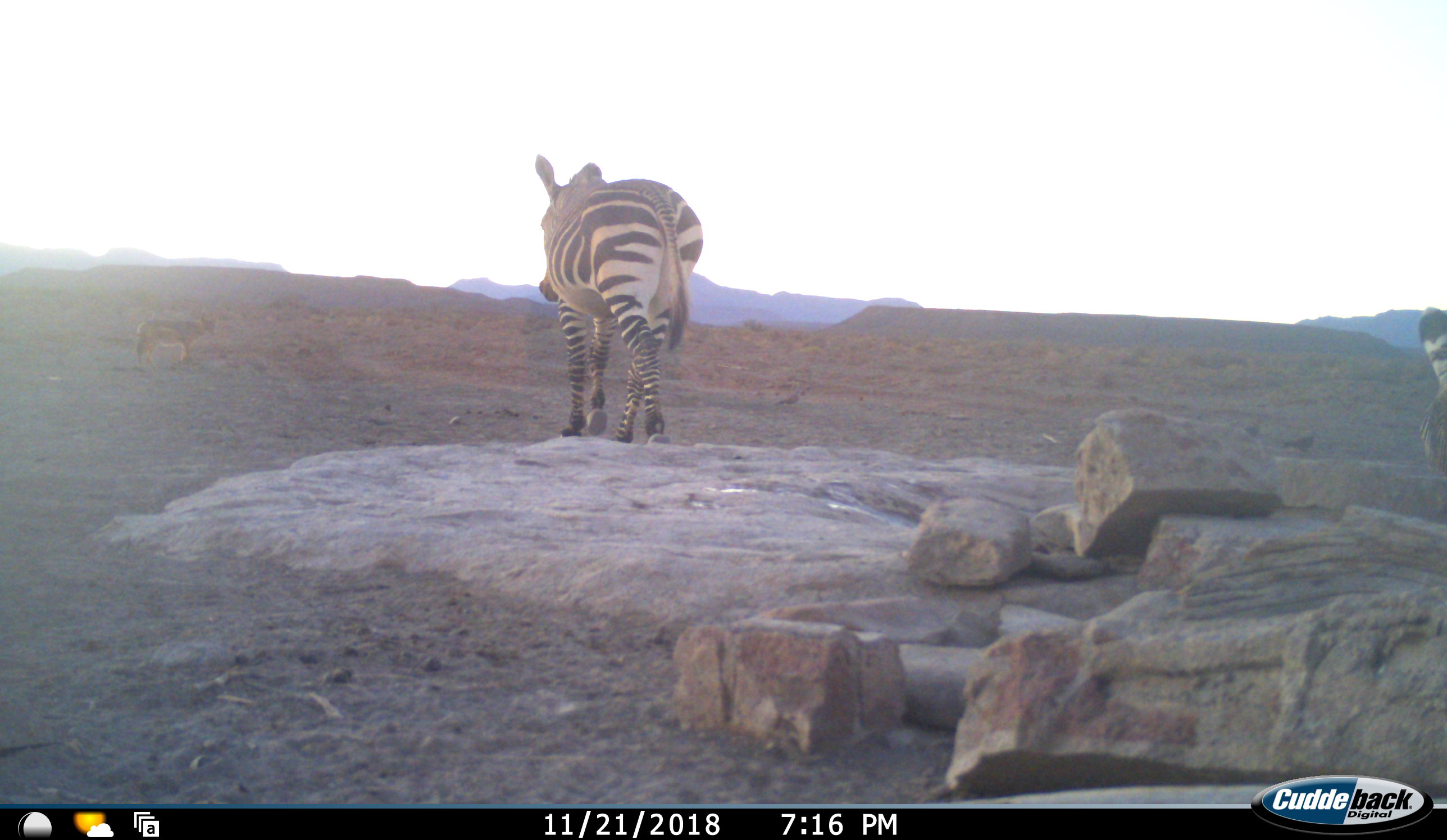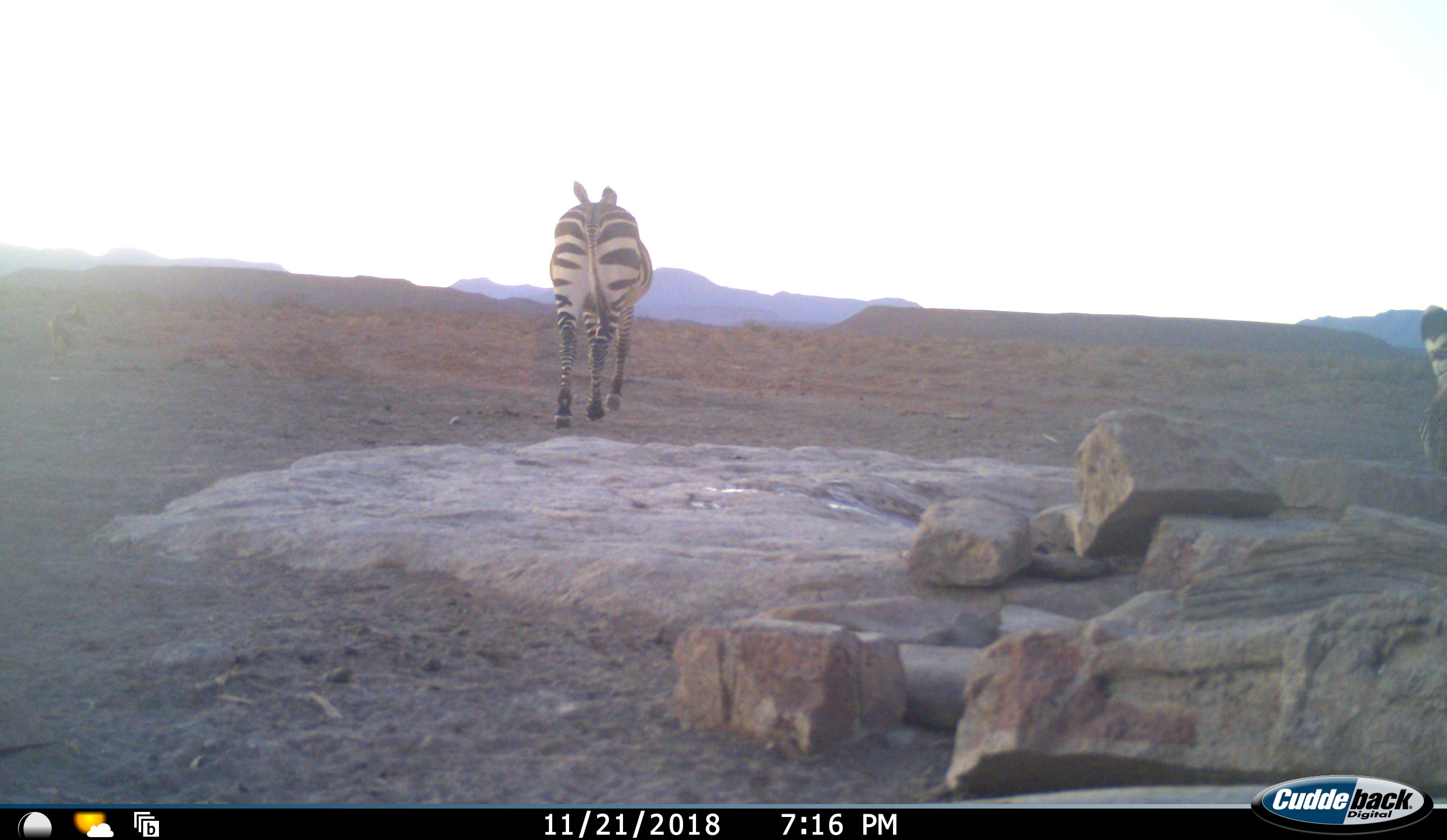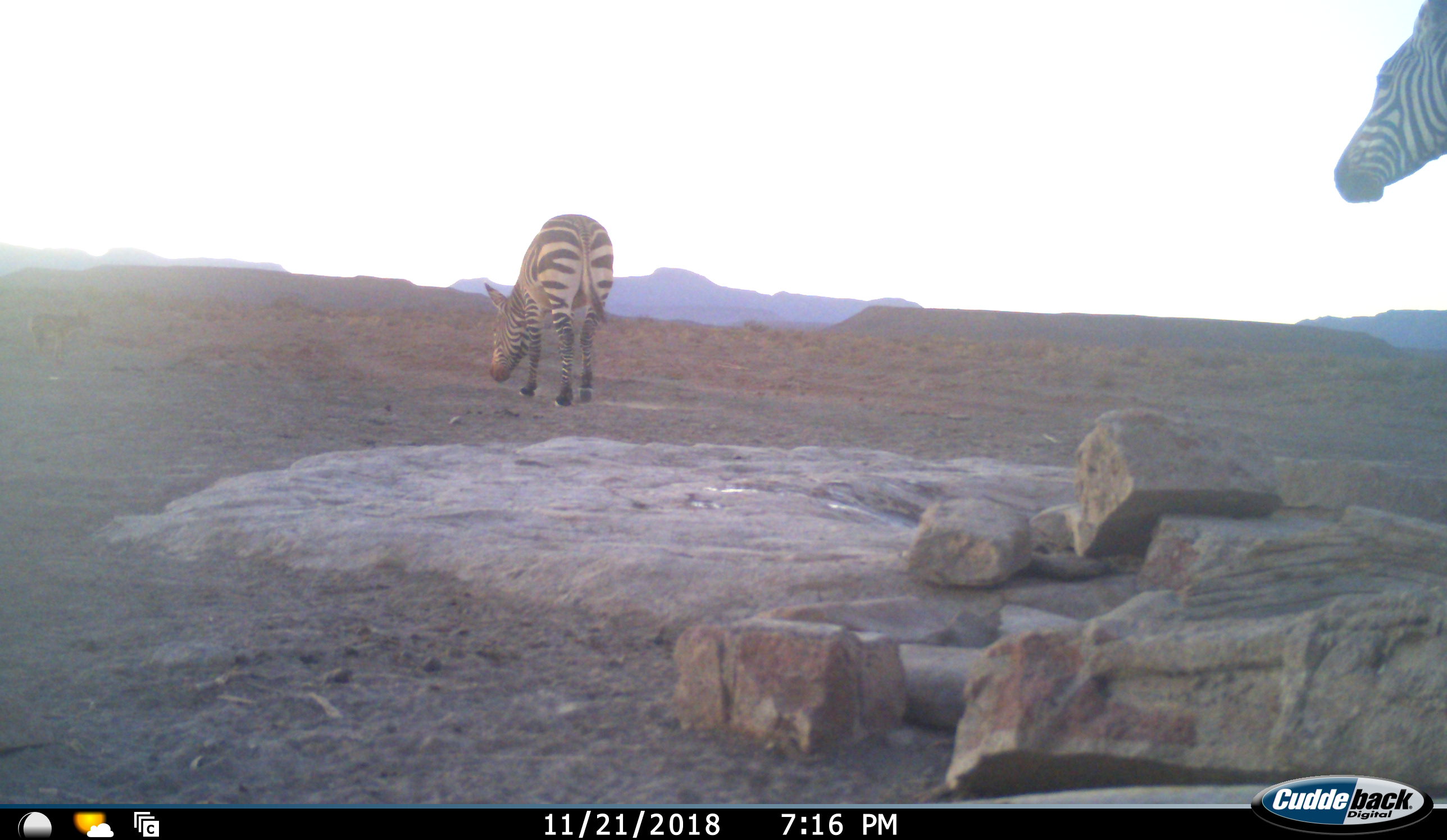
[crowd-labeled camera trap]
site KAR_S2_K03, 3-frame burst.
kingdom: Animalia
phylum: Chordata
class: Mammalia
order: Carnivora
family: Canidae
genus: Lupulella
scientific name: Lupulella mesomelas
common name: black-backed jackal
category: jackalblackbacked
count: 1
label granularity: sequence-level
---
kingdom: Animalia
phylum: Chordata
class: Mammalia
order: Perissodactyla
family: Equidae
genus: Equus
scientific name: Equus zebra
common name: mountain zebra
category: zebramountain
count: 2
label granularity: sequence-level